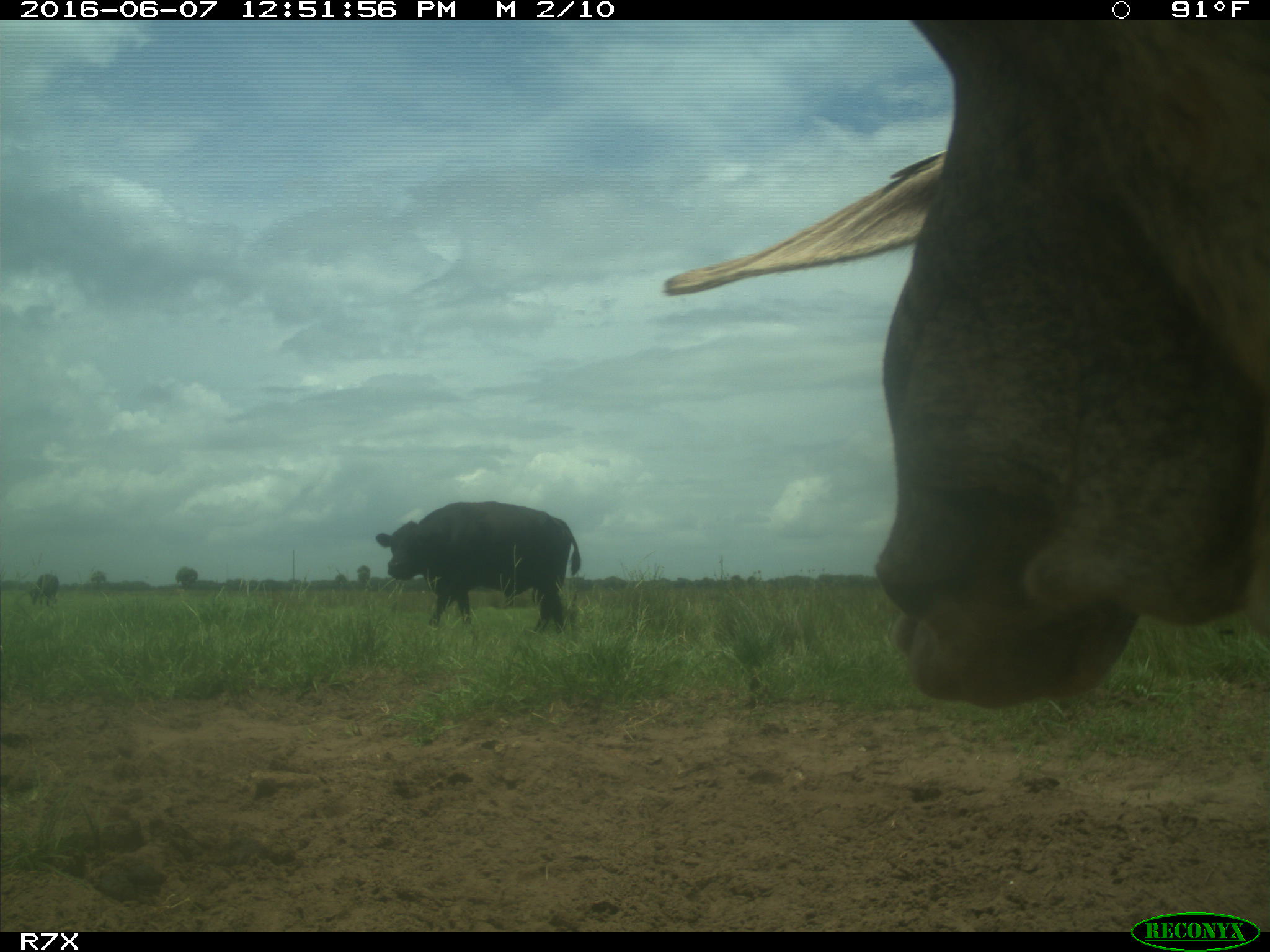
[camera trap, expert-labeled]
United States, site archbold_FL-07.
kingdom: Animalia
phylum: Chordata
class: Mammalia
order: Artiodactyla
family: Bovidae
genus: Bos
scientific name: Bos taurus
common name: domestic cow